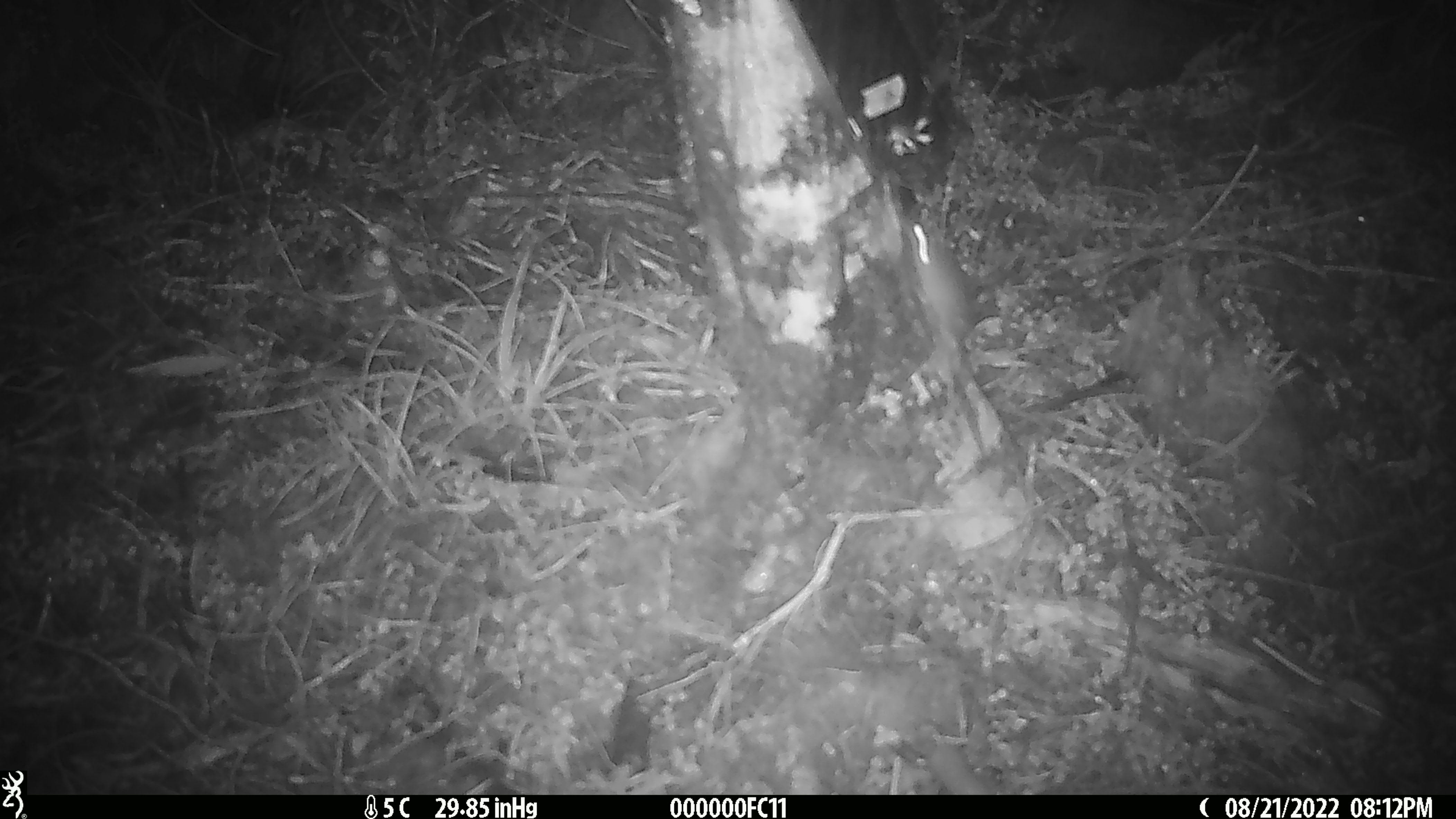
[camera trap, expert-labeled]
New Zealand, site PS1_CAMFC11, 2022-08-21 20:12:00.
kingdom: Animalia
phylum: Chordata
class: Mammalia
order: Rodentia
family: Muridae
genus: Mus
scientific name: Mus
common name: mouse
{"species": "mouse (Mus)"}